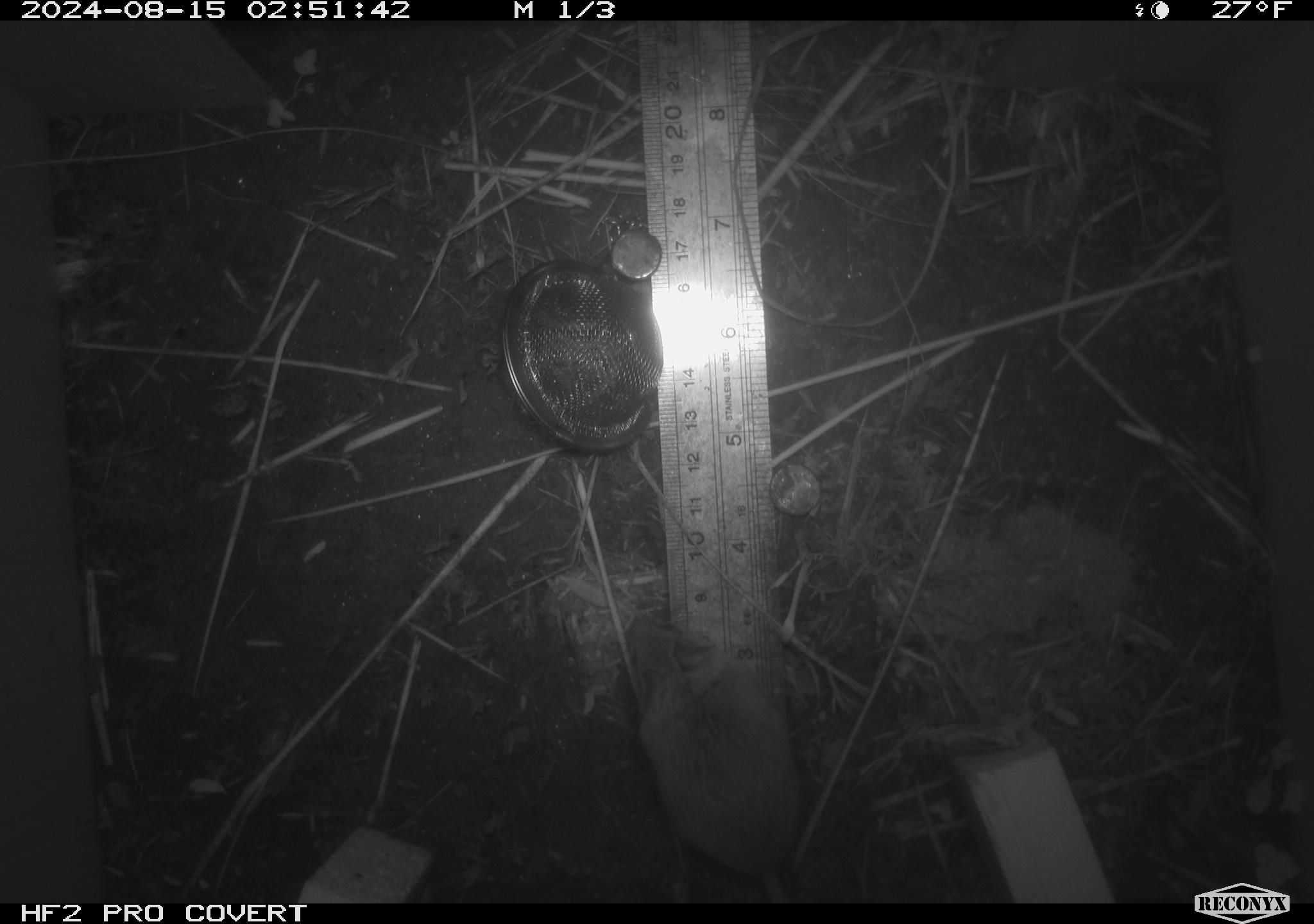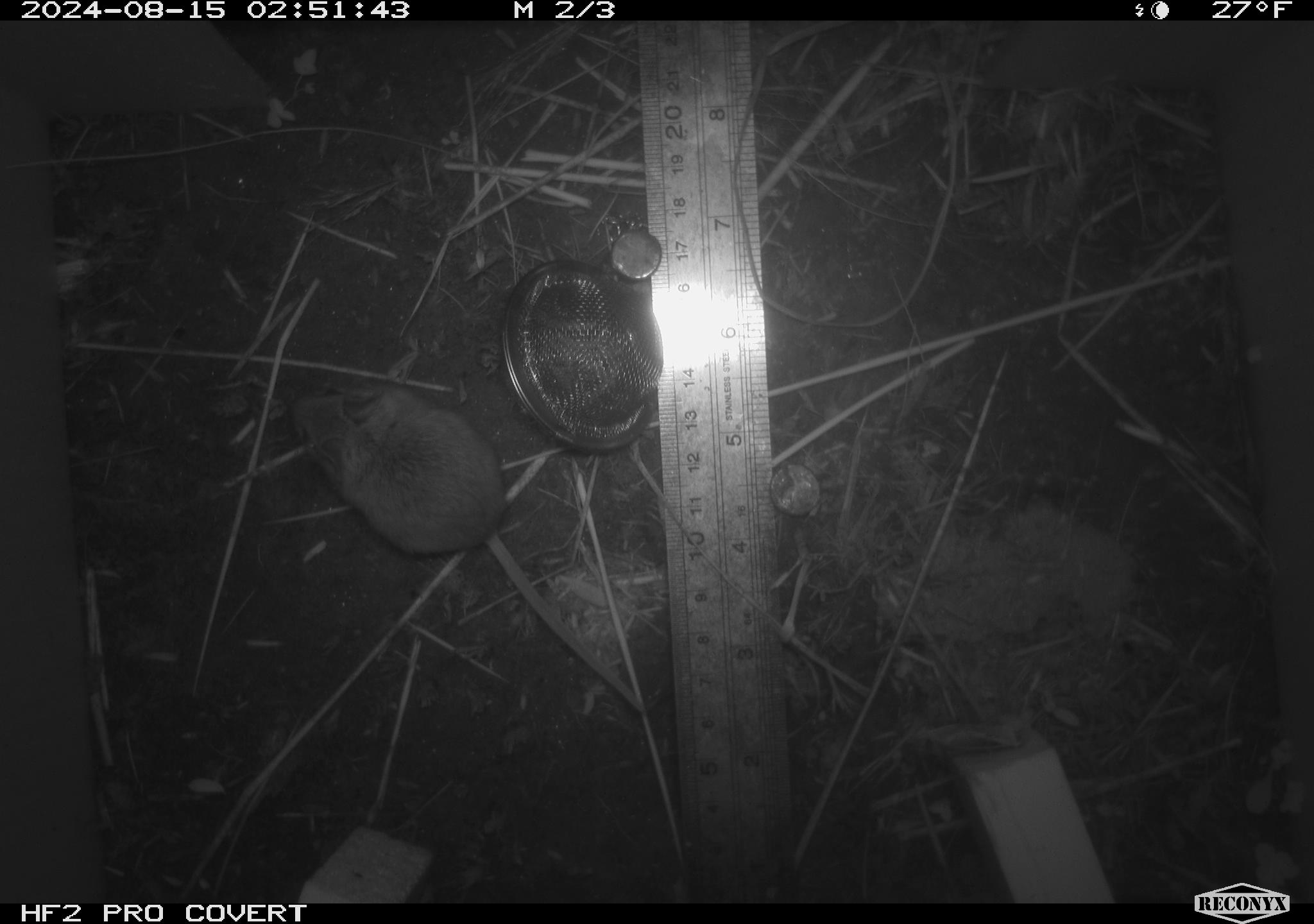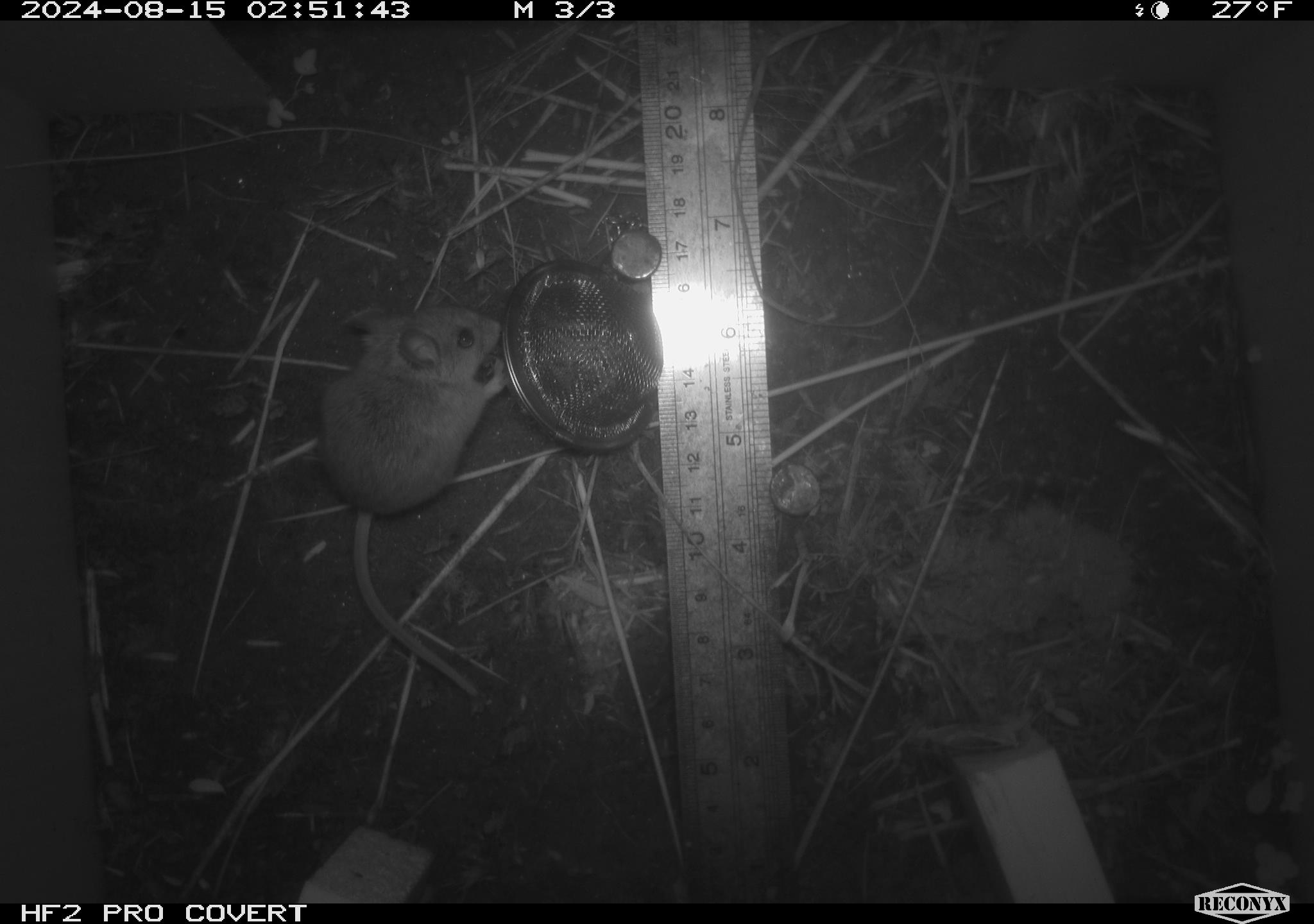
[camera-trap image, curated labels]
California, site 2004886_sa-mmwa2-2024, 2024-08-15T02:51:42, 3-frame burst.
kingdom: Animalia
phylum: Chordata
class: Mammalia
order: Rodentia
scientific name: Rodentia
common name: mouse species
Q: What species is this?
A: Mouse species (Rodentia).